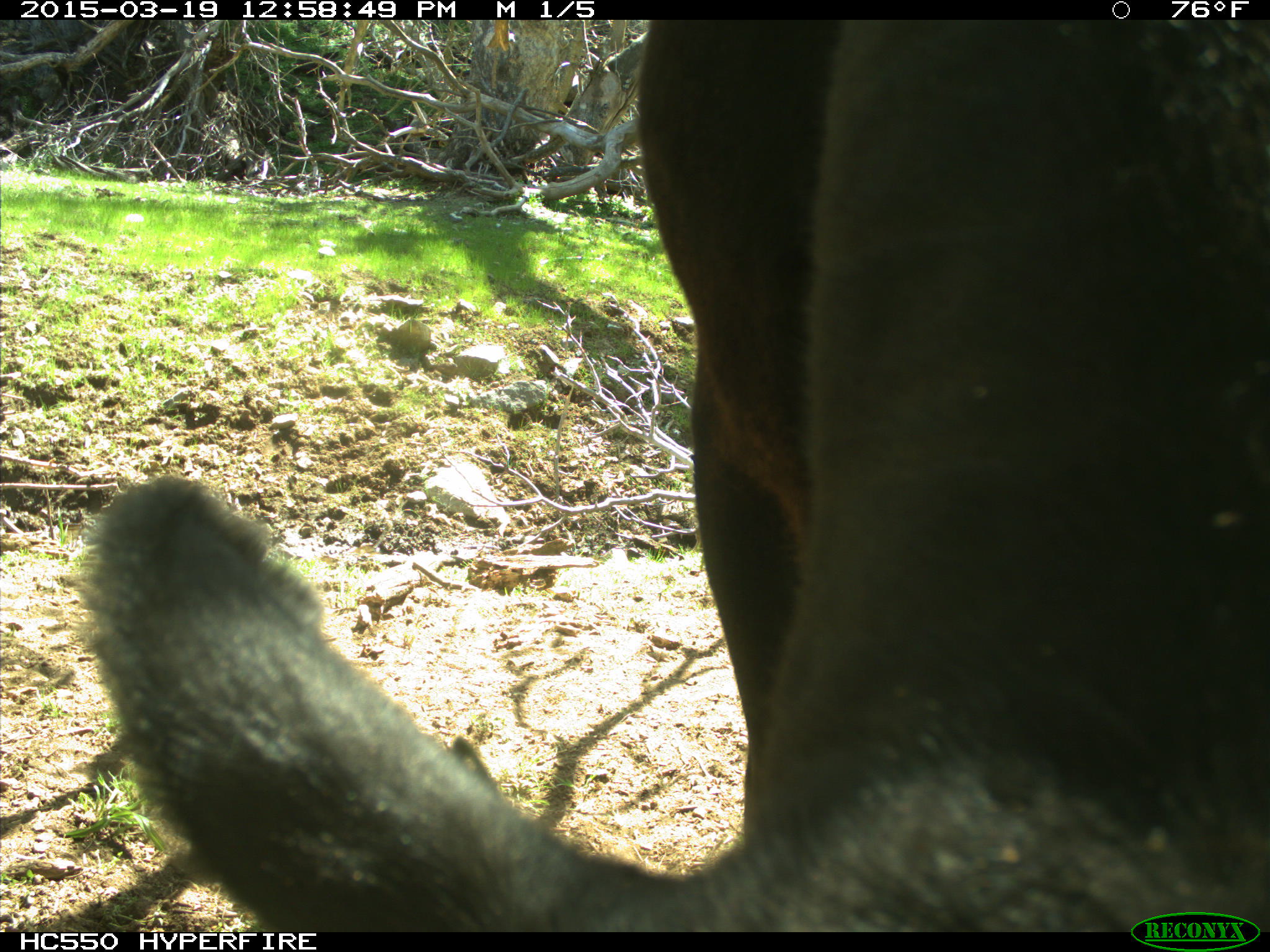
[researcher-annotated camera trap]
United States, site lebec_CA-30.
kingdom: Animalia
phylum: Chordata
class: Mammalia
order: Artiodactyla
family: Bovidae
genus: Bos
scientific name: Bos taurus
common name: domestic cow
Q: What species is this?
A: Bos taurus (domestic cow).